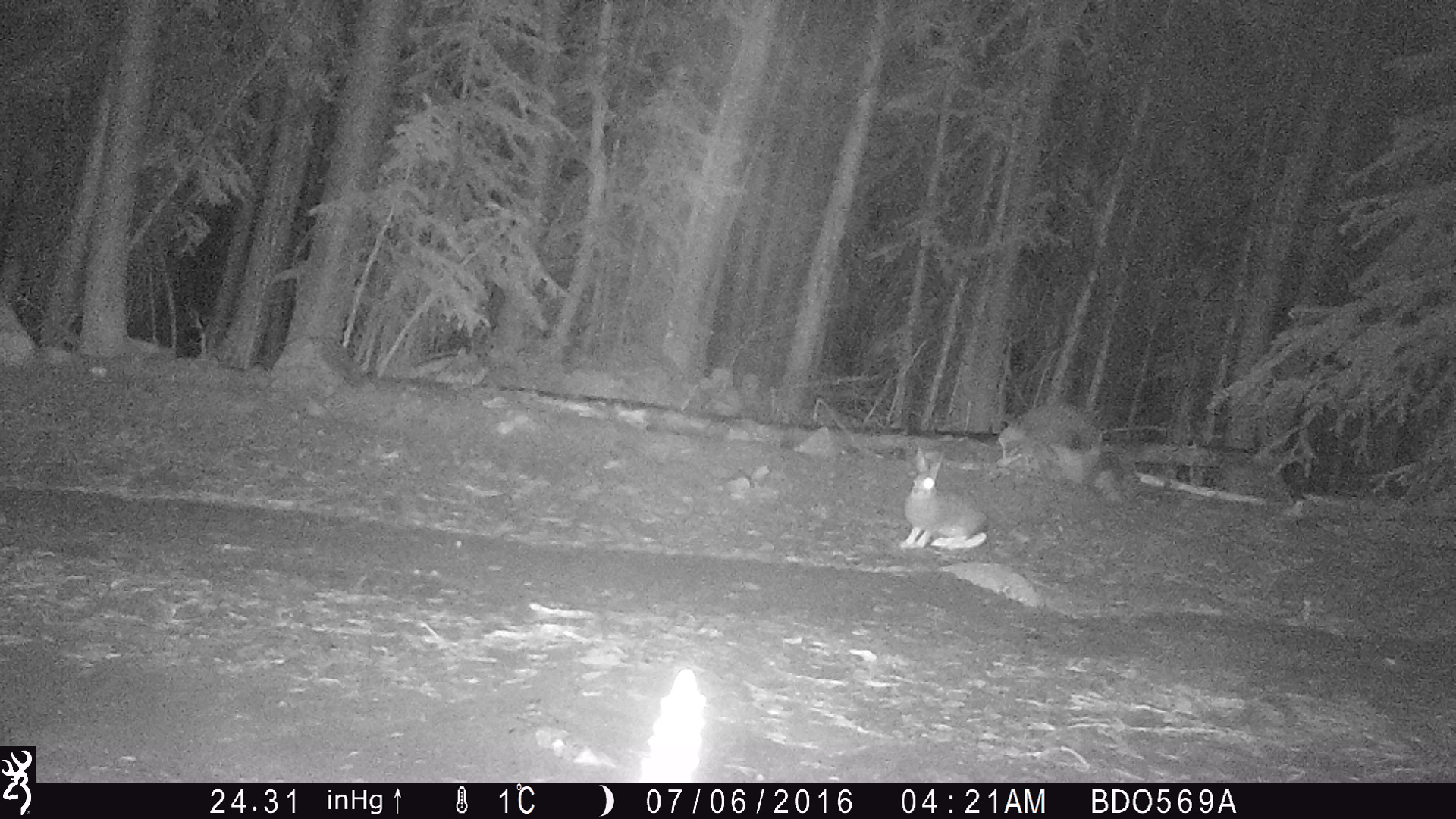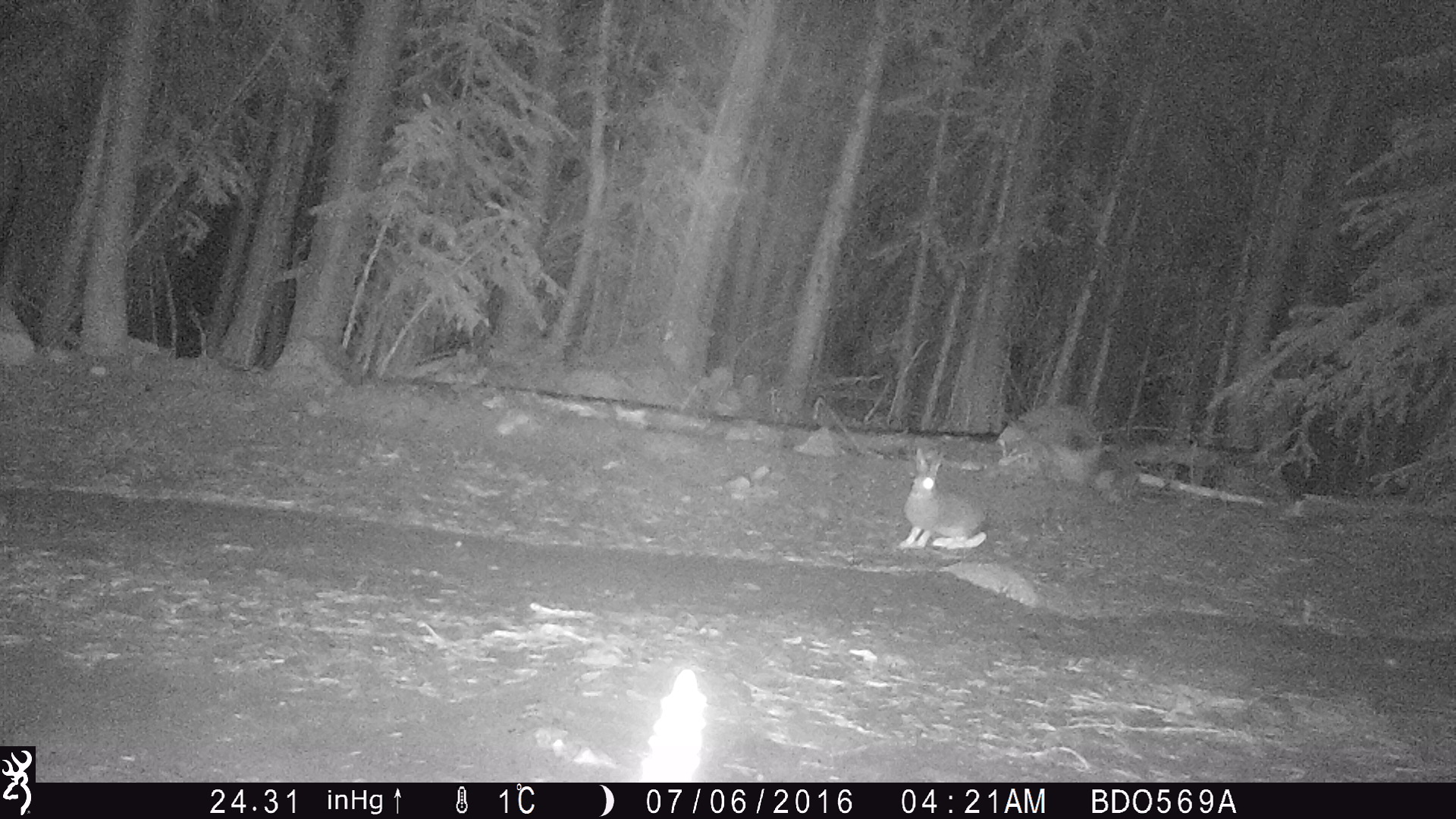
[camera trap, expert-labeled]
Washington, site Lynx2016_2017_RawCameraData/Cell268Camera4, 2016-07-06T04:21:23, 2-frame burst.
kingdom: Animalia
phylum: Chordata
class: Mammalia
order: Lagomorpha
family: Leporidae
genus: Lepus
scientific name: Lepus americanus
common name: snowshoe hare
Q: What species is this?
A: Lepus americanus (snowshoe hare).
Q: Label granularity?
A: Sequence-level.